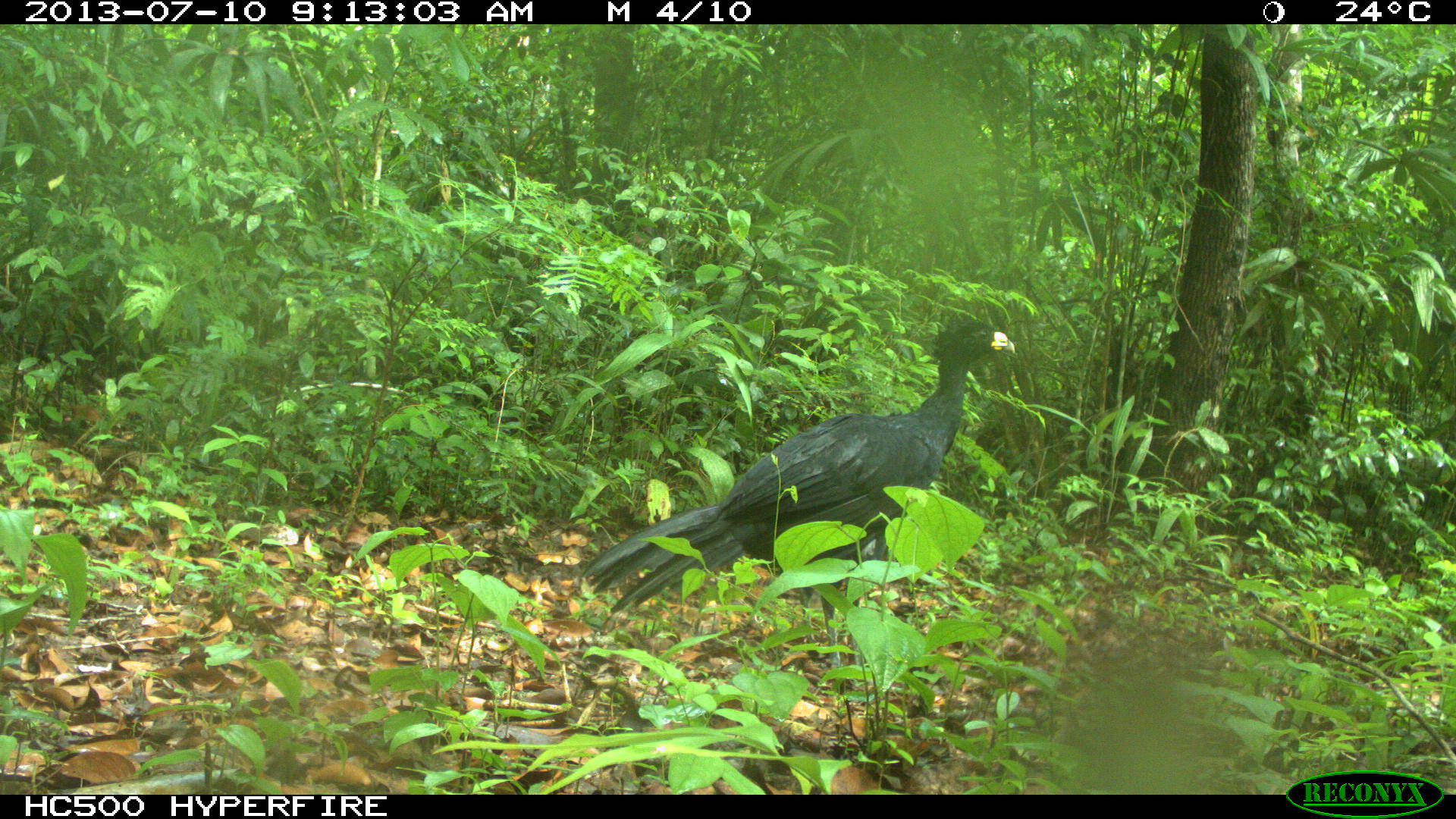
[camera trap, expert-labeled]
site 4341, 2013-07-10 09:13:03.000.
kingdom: Animalia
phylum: Chordata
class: Aves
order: Galliformes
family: Cracidae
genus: Crax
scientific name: Crax rubra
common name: great curassow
Crax rubra (great curassow), count 2.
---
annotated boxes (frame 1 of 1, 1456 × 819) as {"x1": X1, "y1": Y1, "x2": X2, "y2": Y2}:
crax rubra: {"x1": 580, "y1": 315, "x2": 1018, "y2": 662}